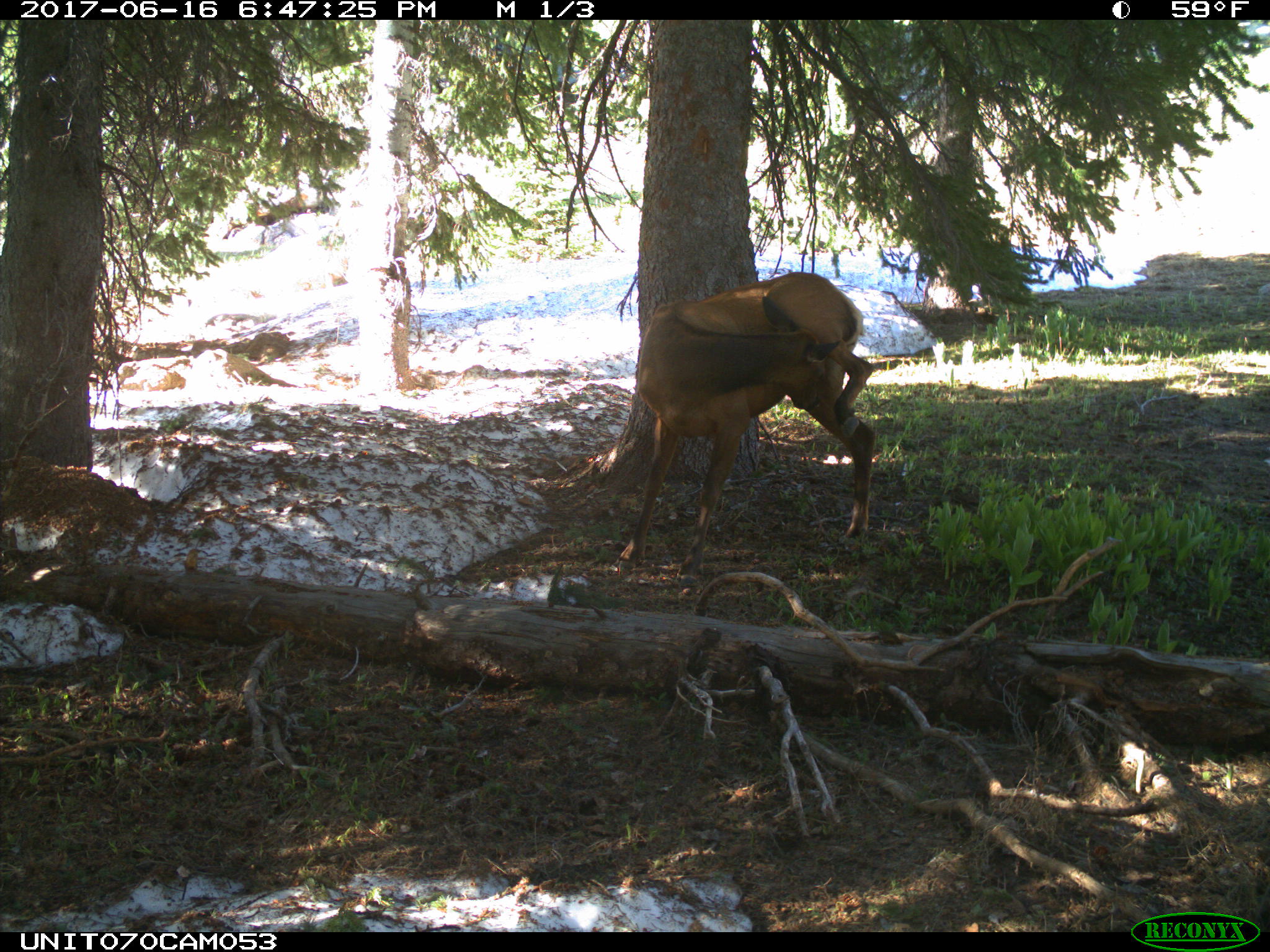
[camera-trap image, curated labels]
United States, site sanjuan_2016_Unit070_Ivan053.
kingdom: Animalia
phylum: Chordata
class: Mammalia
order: Artiodactyla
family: Cervidae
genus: Cervus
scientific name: Cervus elaphus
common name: red deer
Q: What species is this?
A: Cervus elaphus (red deer).